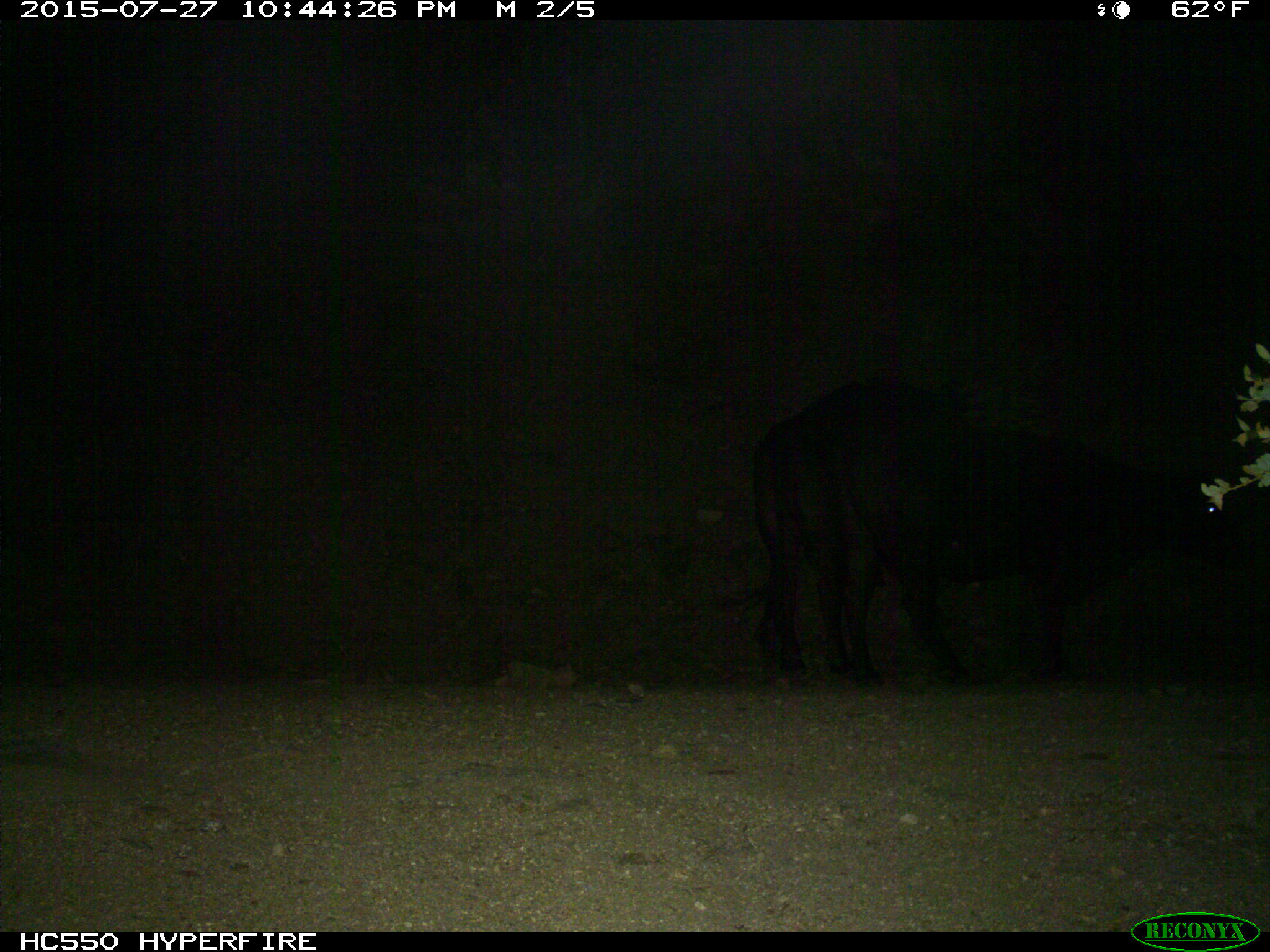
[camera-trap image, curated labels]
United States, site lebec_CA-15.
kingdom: Animalia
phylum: Chordata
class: Mammalia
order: Artiodactyla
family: Bovidae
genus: Bos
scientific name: Bos taurus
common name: domestic cow